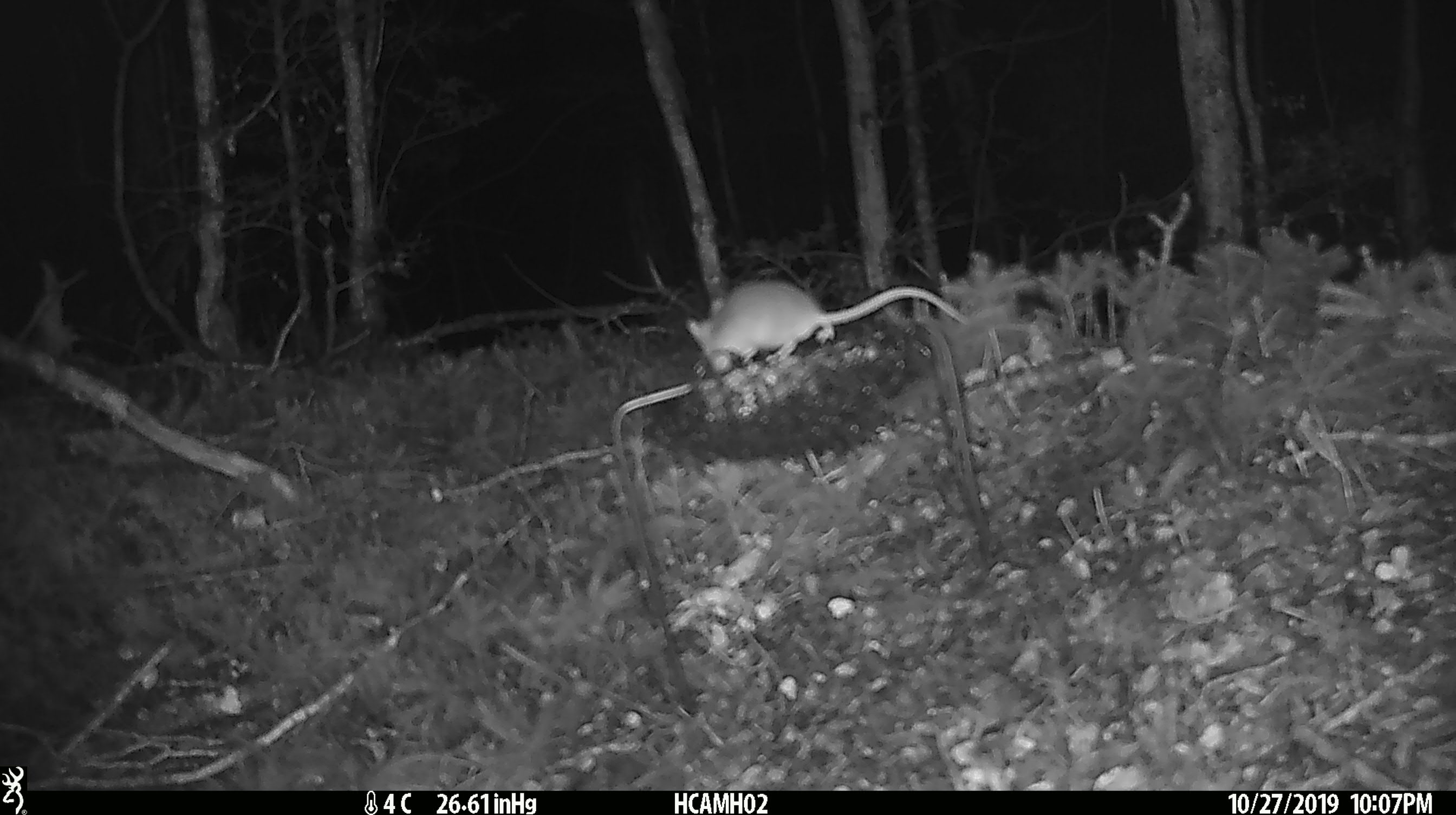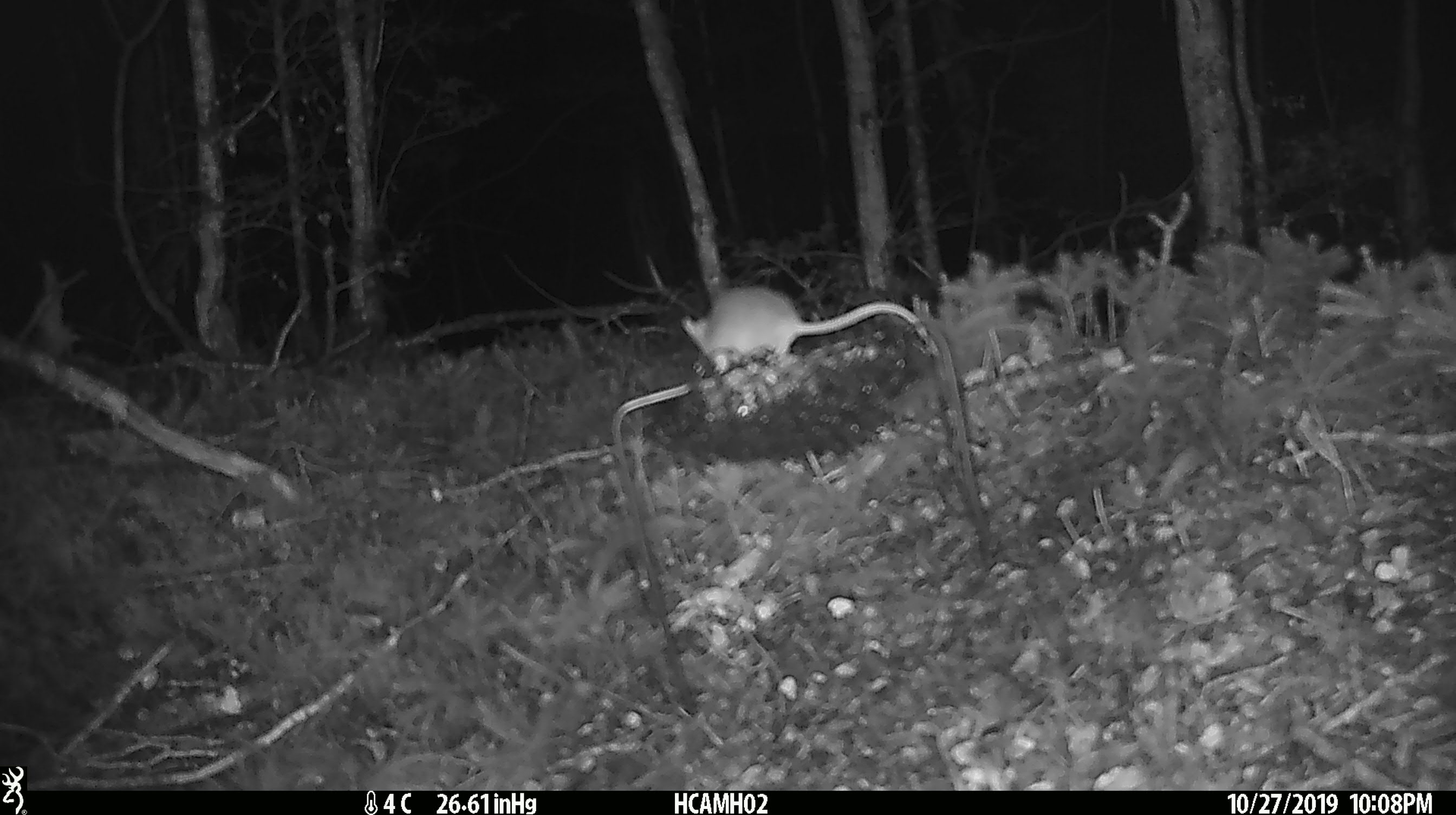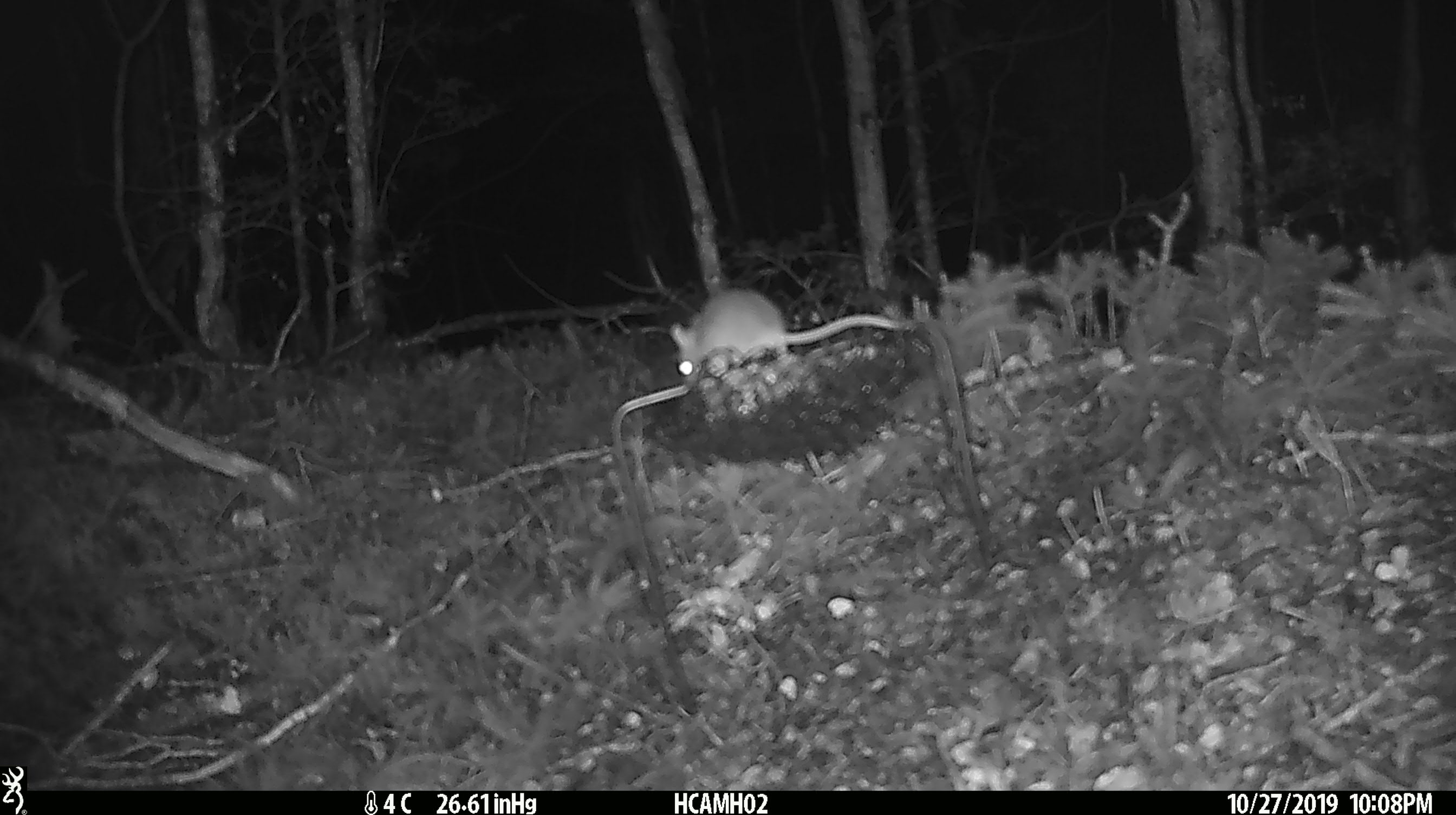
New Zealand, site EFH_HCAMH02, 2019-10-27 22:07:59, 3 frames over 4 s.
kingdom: Animalia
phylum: Chordata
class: Mammalia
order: Rodentia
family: Muridae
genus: Mus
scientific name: Mus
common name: mouse